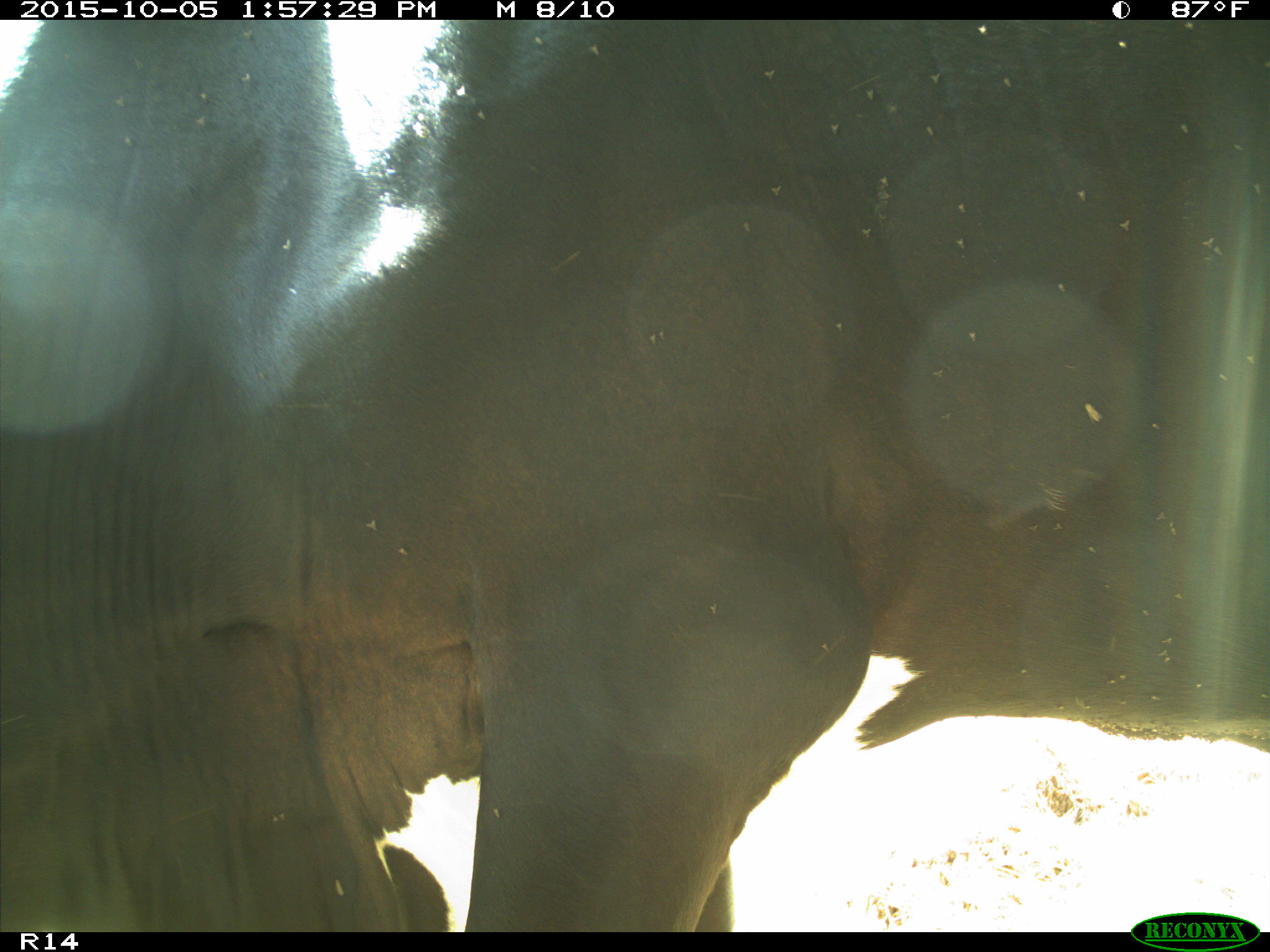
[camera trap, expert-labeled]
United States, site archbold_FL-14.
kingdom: Animalia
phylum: Chordata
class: Mammalia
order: Artiodactyla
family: Bovidae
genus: Bos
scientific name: Bos taurus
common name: domestic cow